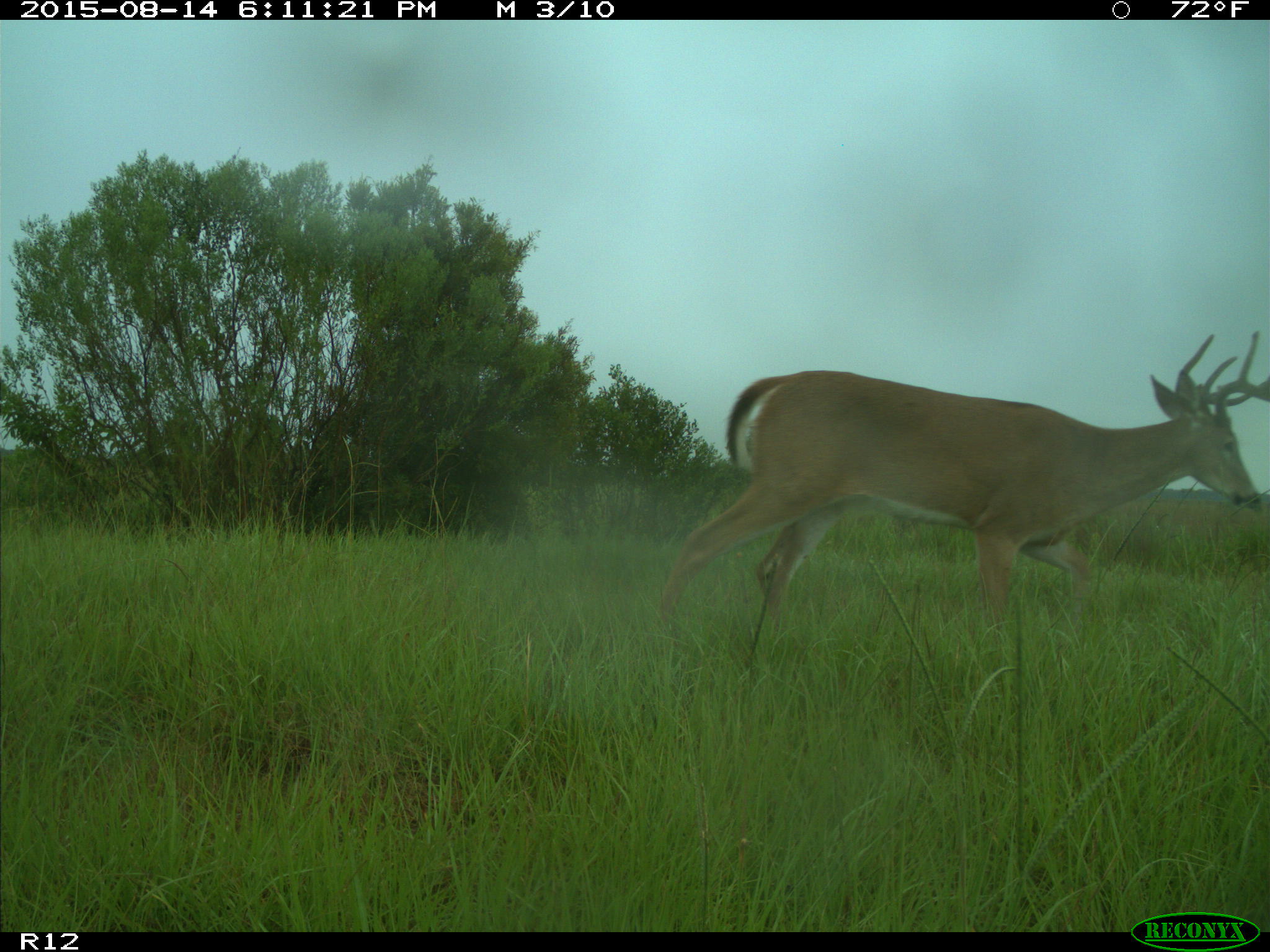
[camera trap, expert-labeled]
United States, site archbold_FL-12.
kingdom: Animalia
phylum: Chordata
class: Mammalia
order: Artiodactyla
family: Cervidae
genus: Odocoileus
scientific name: Odocoileus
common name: deer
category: unidentified deer